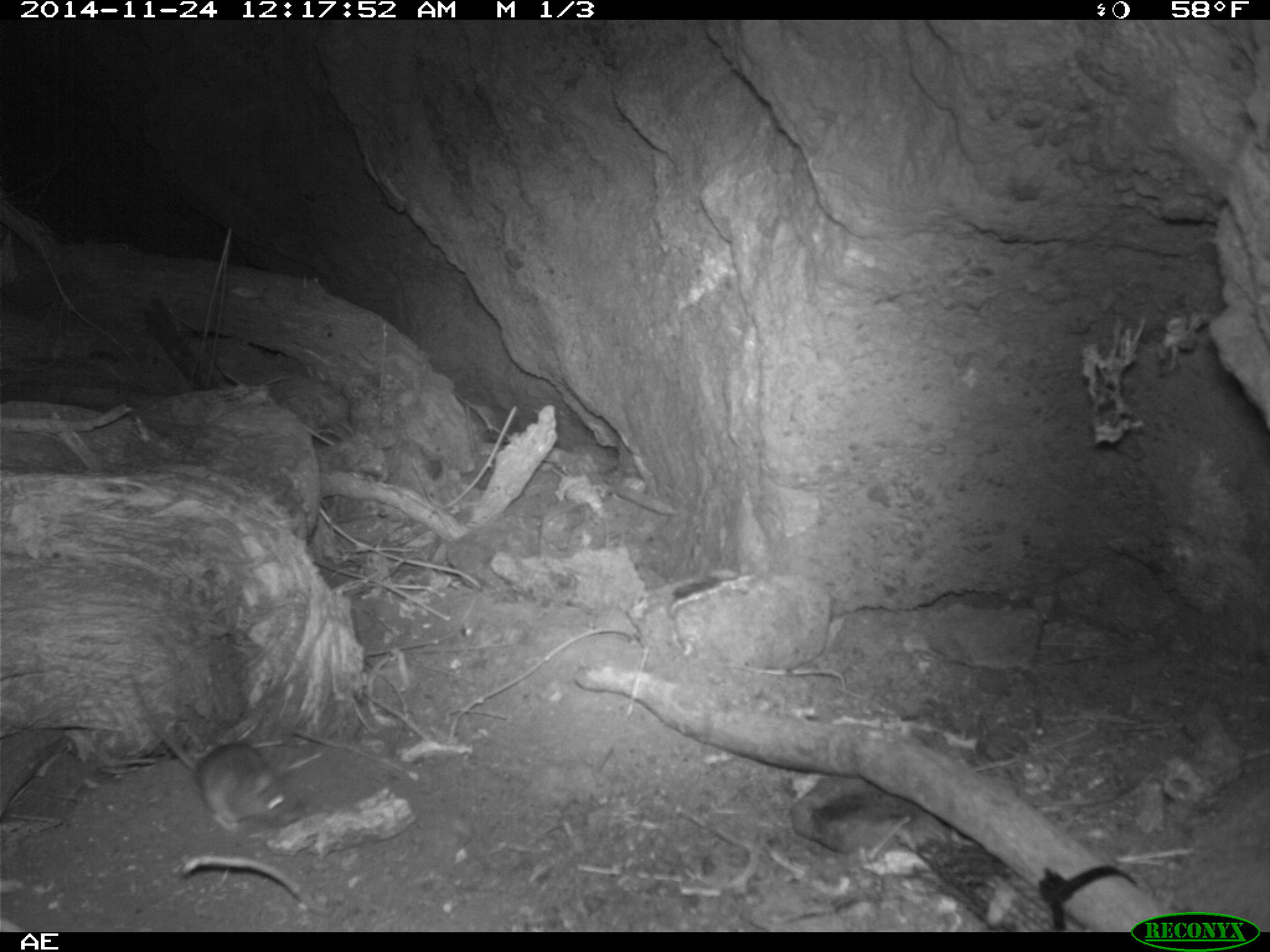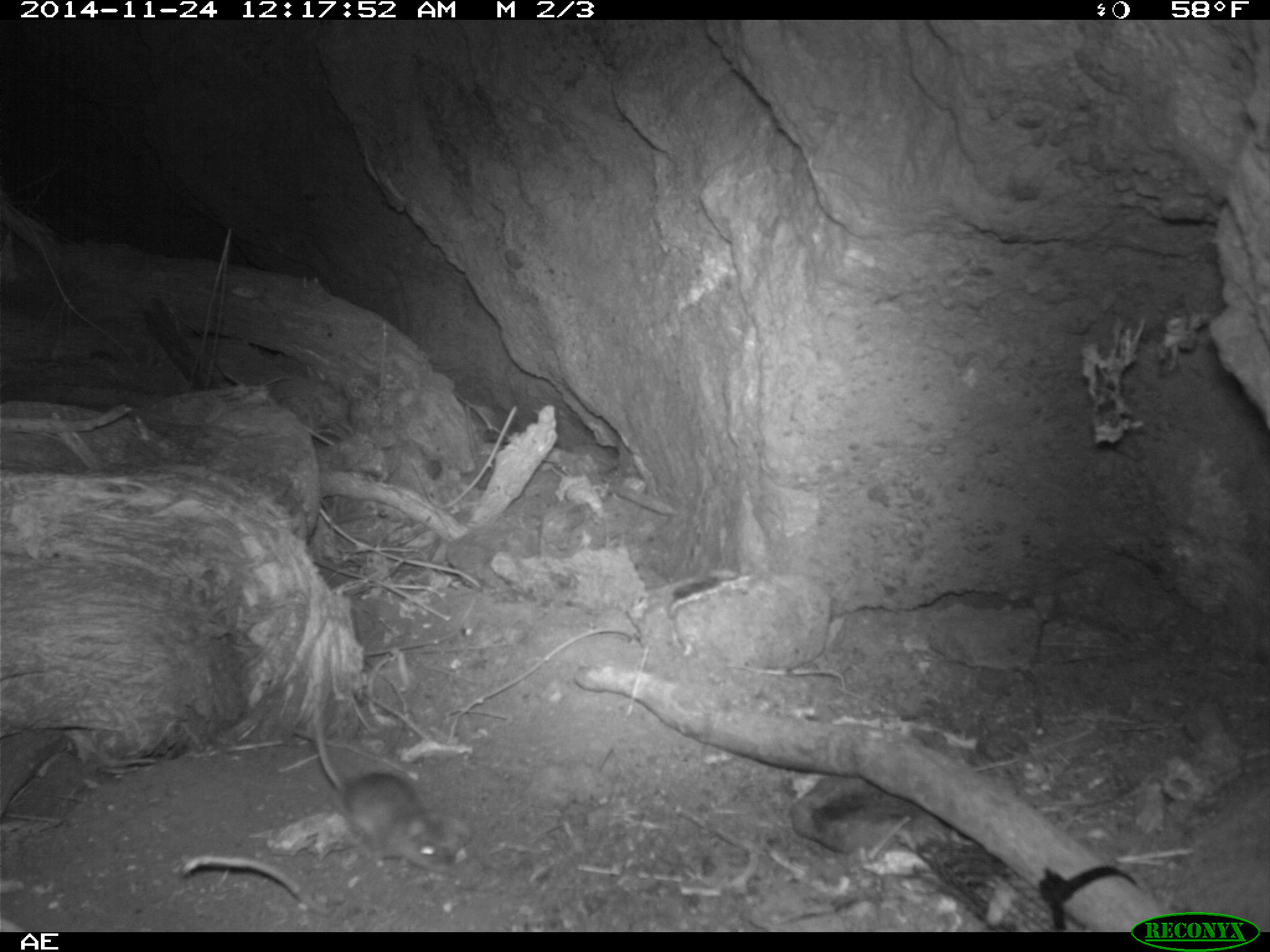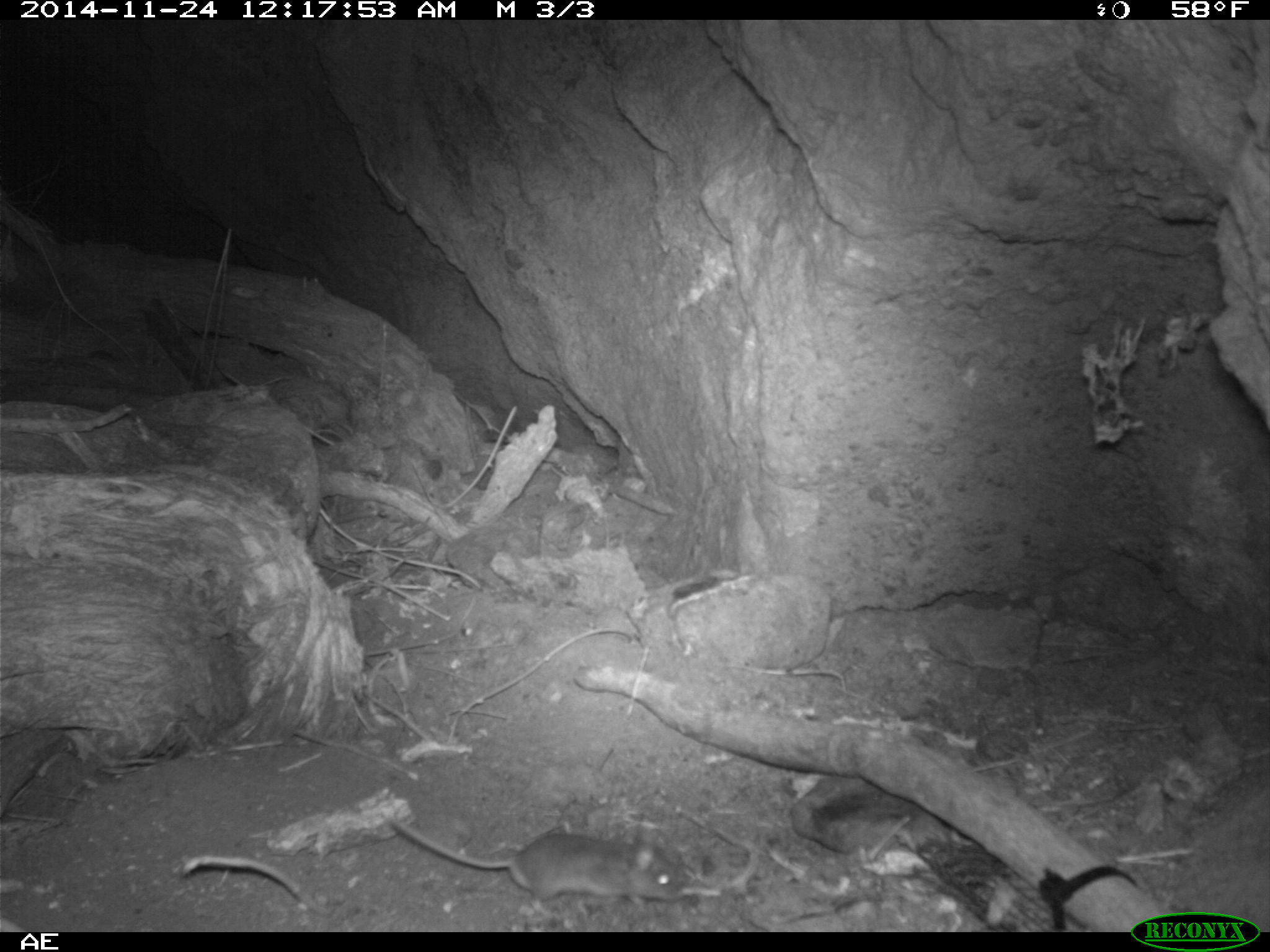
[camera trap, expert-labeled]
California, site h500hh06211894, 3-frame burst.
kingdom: Animalia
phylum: Chordata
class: Mammalia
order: Rodentia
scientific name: Rodentia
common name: rodent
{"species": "rodent (Rodentia)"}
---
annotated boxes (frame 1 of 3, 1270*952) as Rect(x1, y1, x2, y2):
rodent: Rect(133, 680, 307, 830)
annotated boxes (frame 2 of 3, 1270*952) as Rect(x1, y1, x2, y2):
rodent: Rect(314, 716, 444, 868)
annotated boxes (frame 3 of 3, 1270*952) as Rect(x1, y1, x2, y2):
rodent: Rect(388, 815, 684, 910)